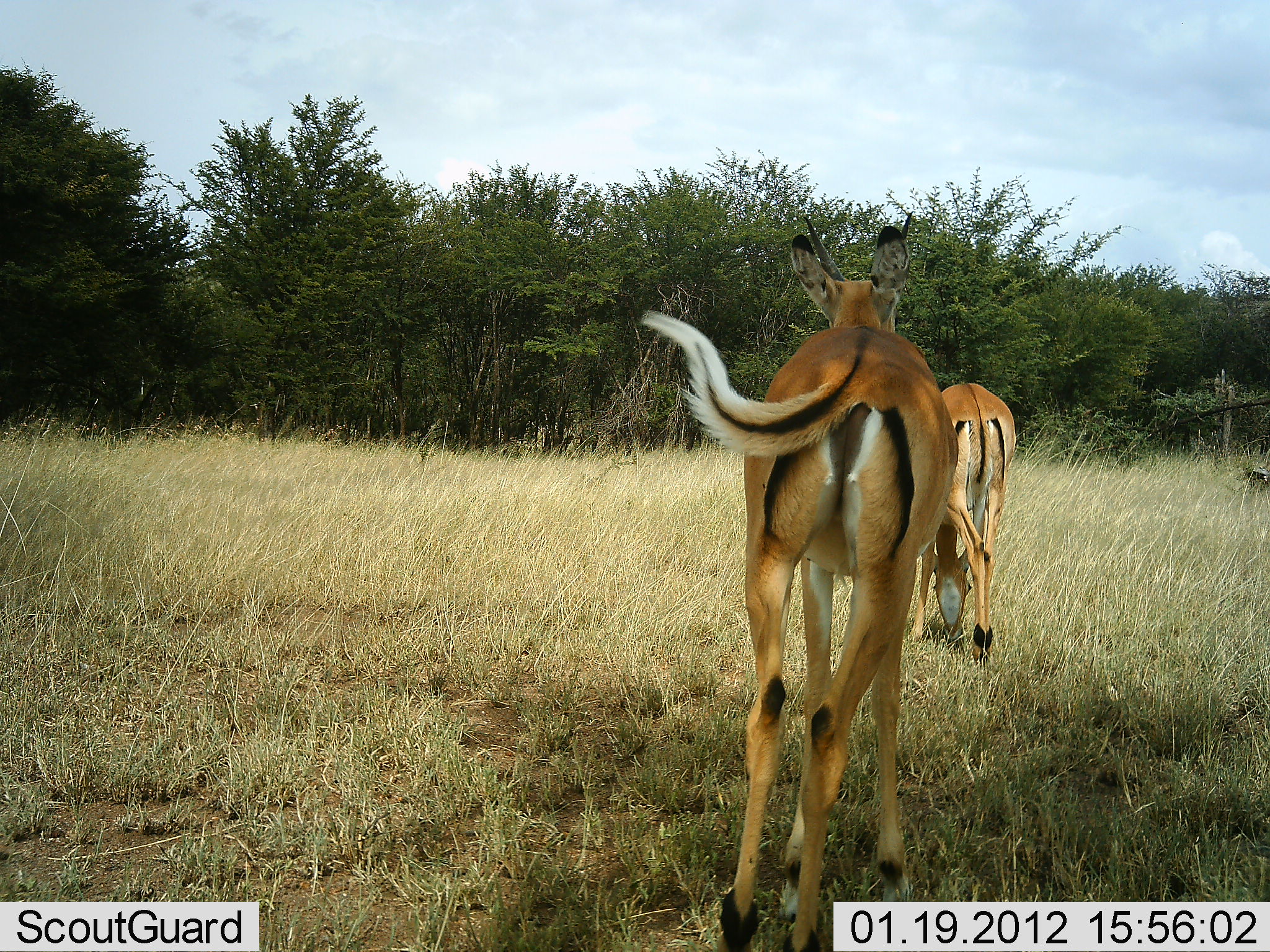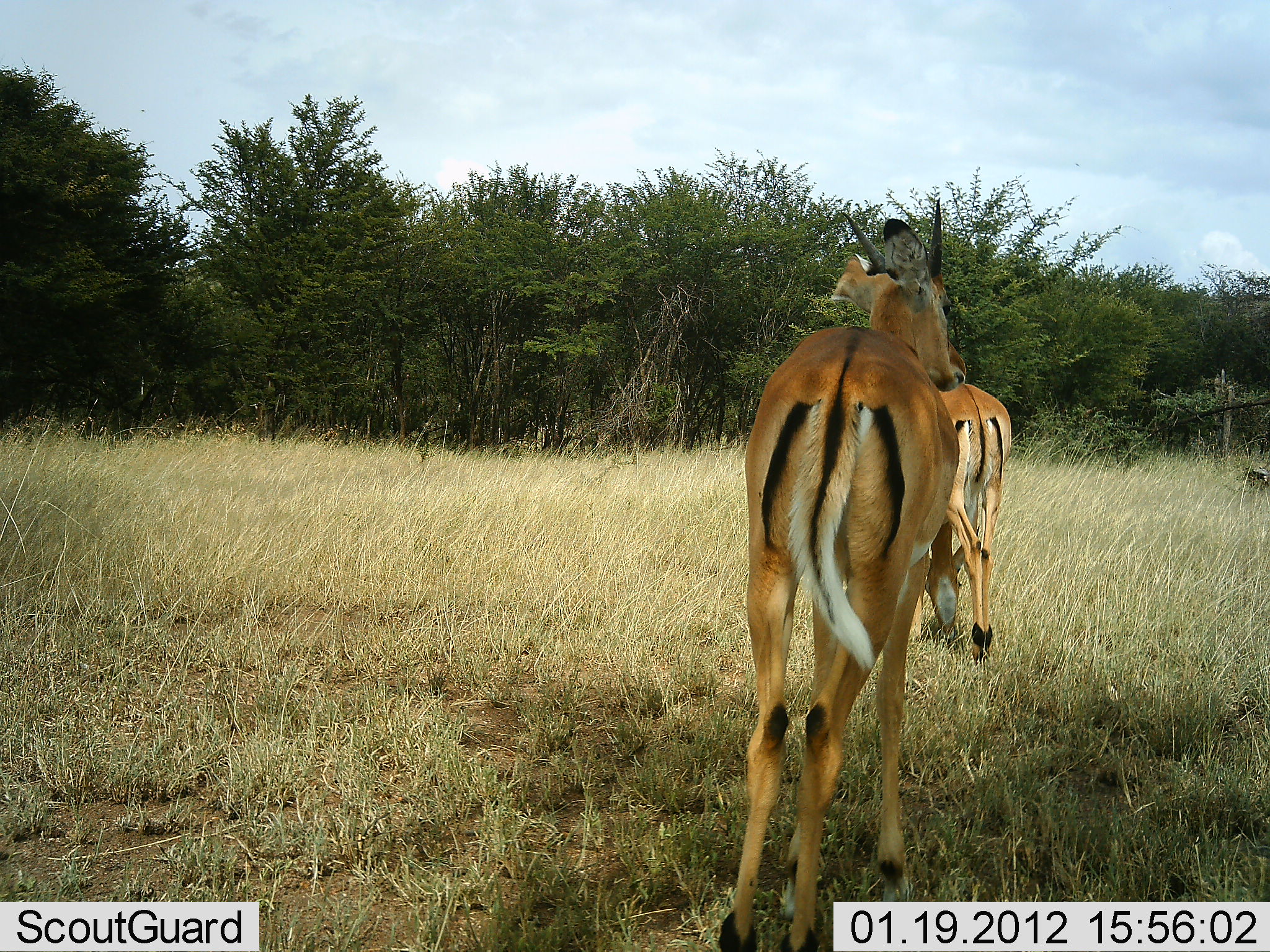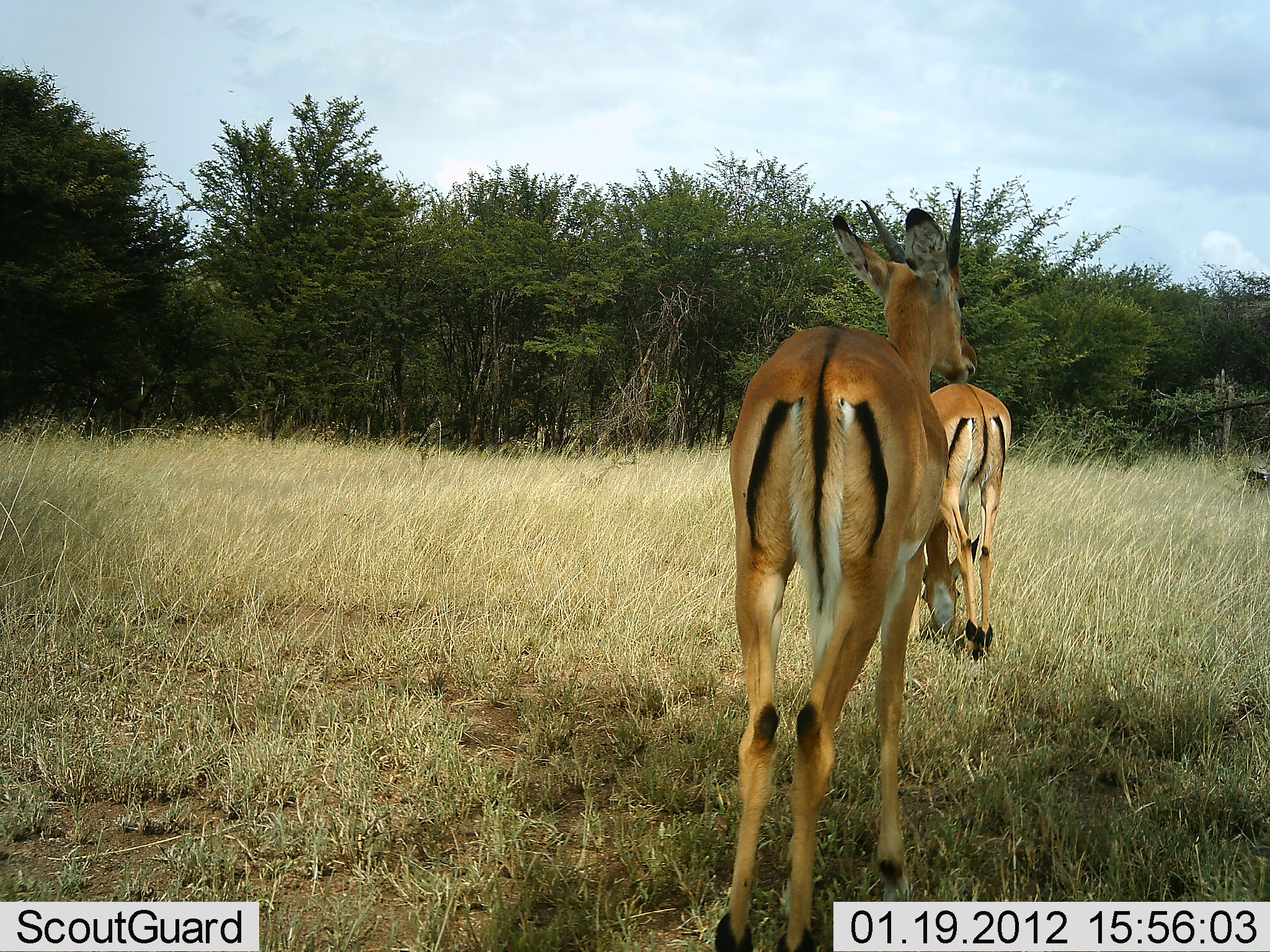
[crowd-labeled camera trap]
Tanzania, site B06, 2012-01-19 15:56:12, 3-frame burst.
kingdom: Animalia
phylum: Chordata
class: Mammalia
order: Artiodactyla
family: Bovidae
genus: Aepyceros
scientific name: Aepyceros melampus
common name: impala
Impala (Aepyceros melampus), count 2. Behavior (volunteer vote fractions): standing 83%, resting 0%, moving 11%, interacting 6%. Young present (vote fraction): 0%. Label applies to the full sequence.